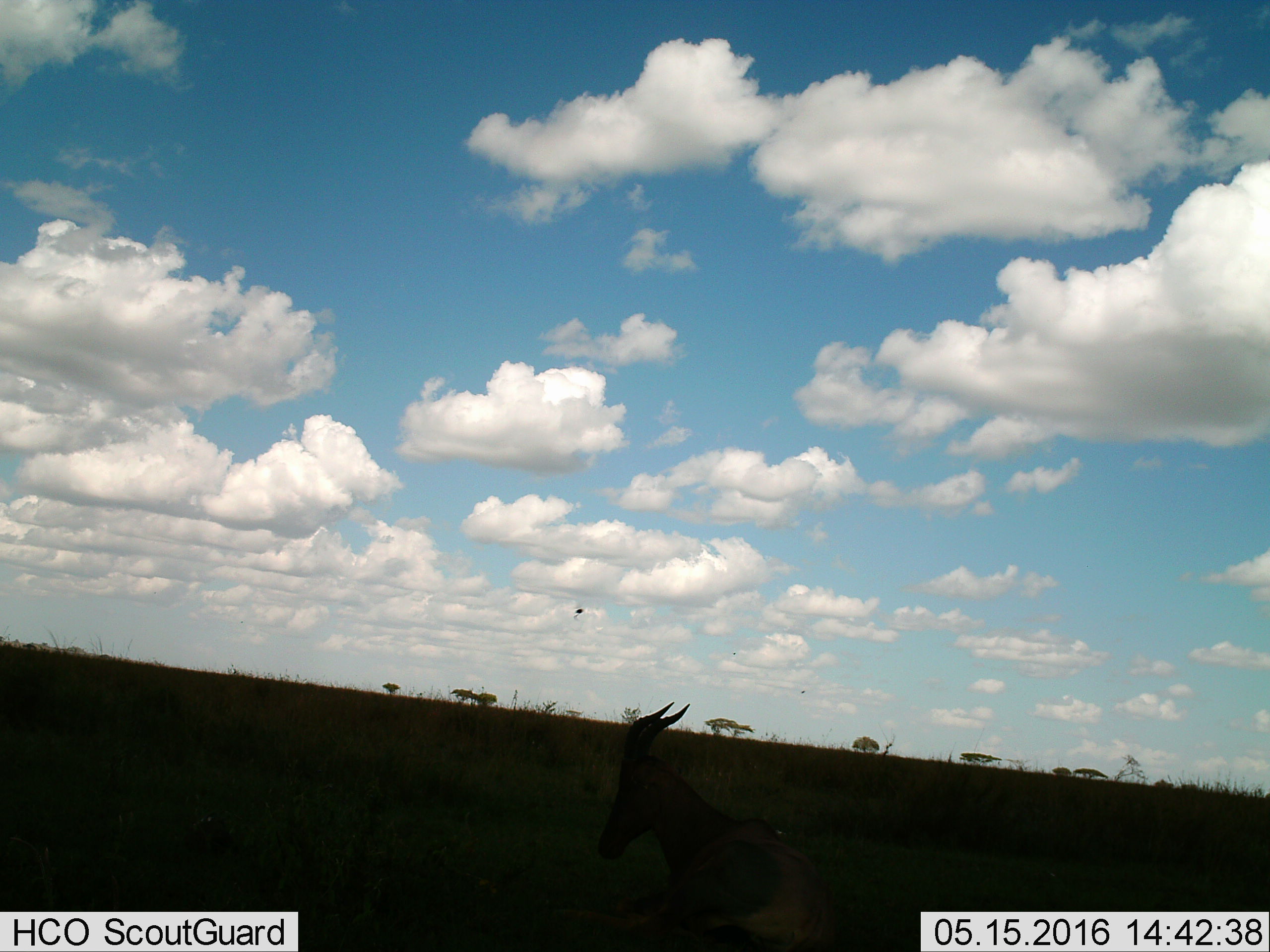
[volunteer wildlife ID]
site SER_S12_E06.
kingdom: Animalia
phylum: Chordata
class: Mammalia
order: Artiodactyla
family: Bovidae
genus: Damaliscus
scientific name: Damaliscus lunatus jimela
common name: topi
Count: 1.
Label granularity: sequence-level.